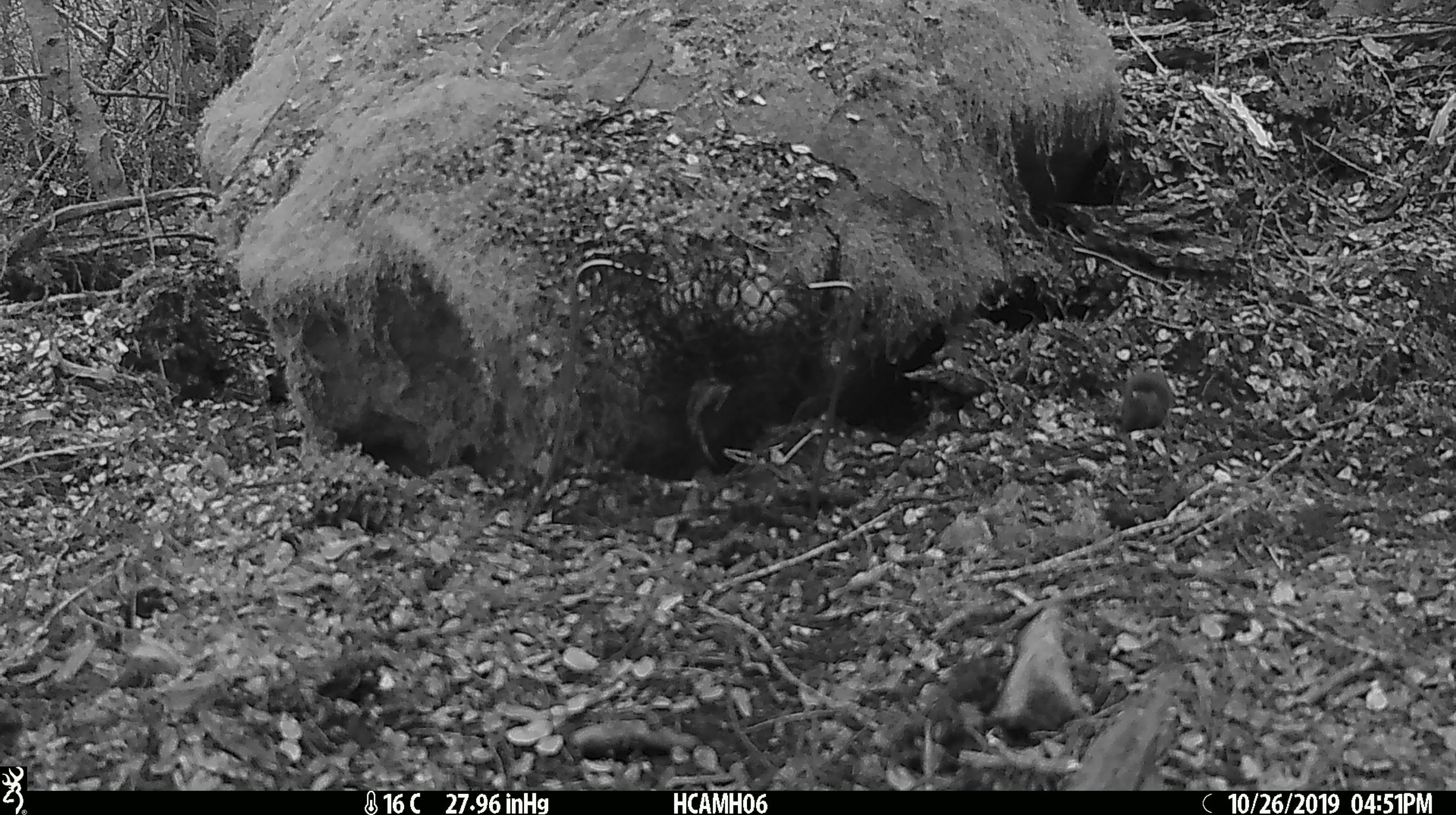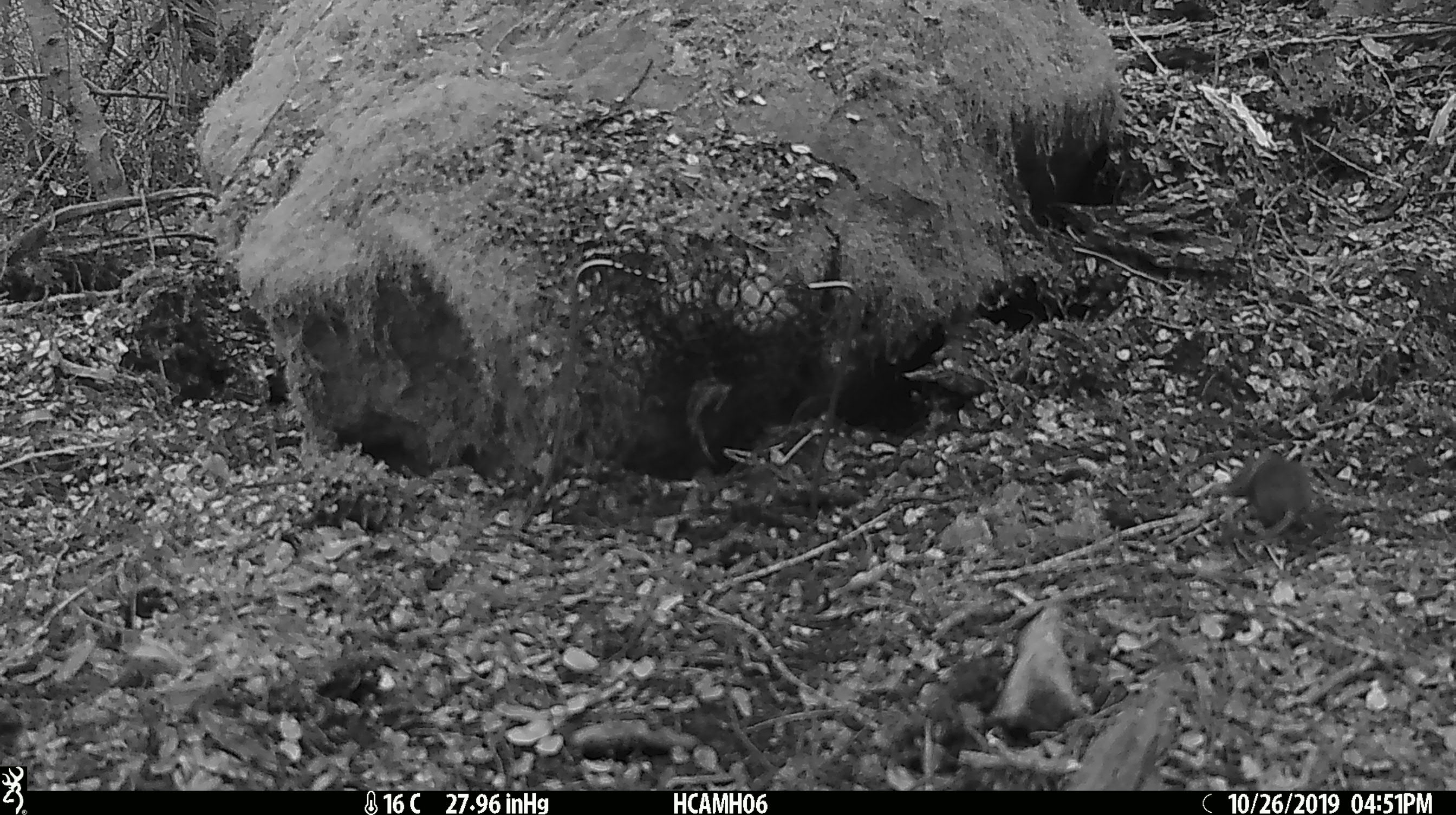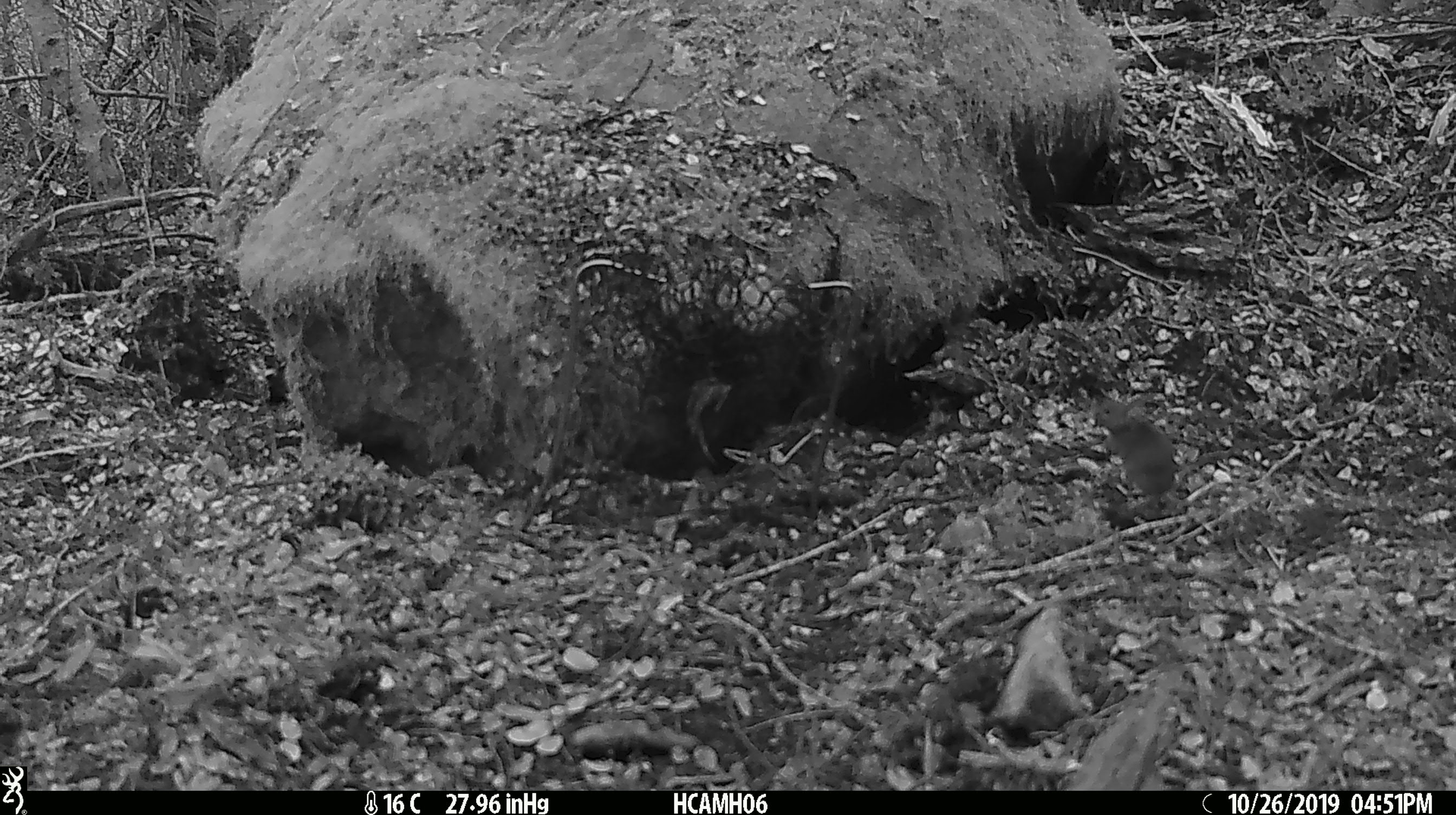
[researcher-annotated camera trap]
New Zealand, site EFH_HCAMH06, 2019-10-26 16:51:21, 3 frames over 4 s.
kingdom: Animalia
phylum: Chordata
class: Mammalia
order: Rodentia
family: Muridae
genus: Mus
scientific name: Mus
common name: mouse